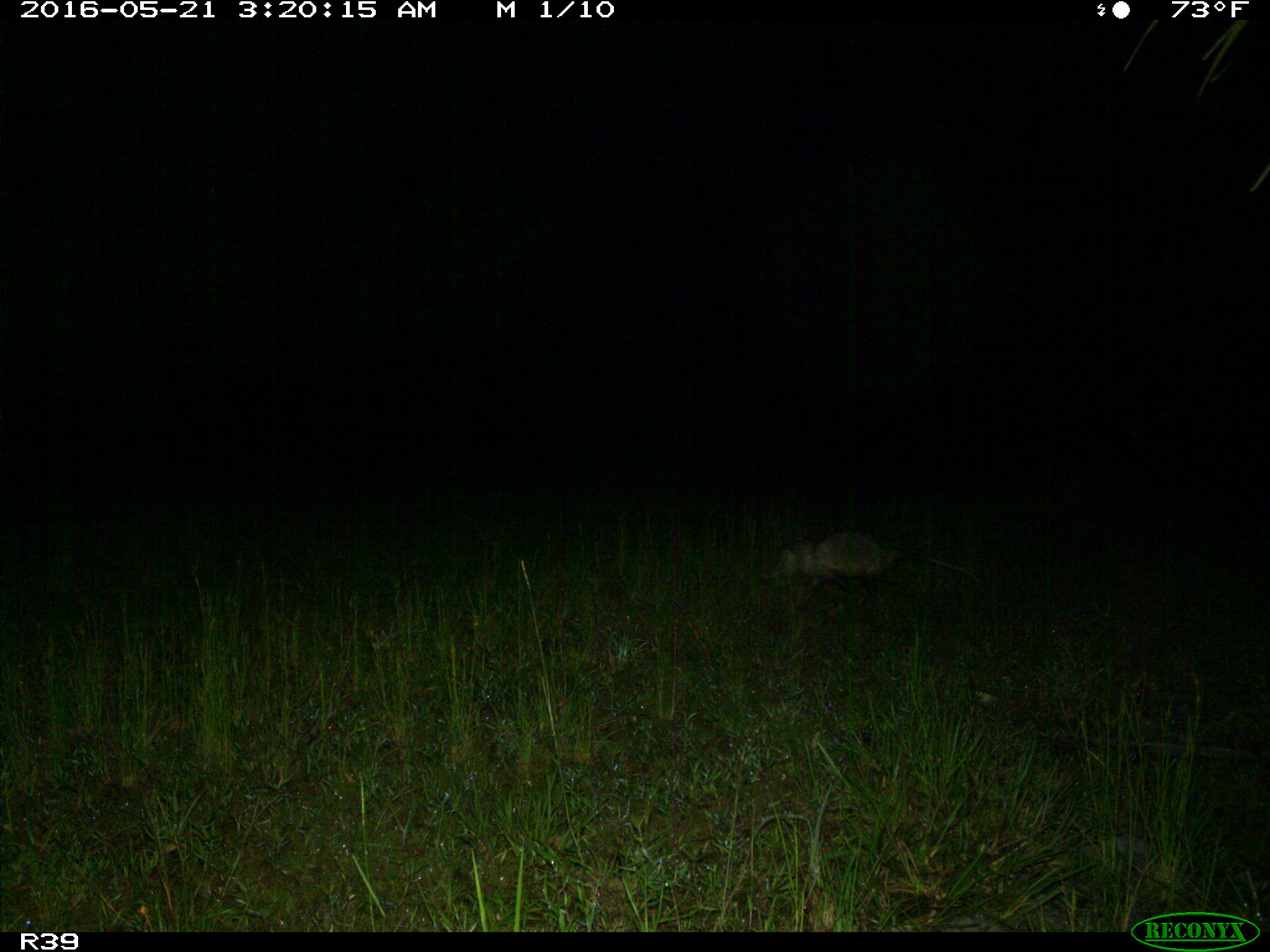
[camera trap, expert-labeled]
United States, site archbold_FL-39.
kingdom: Animalia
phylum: Chordata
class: Mammalia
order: Didelphimorphia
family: Didelphidae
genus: Didelphis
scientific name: Didelphis virginiana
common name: virginia opossum